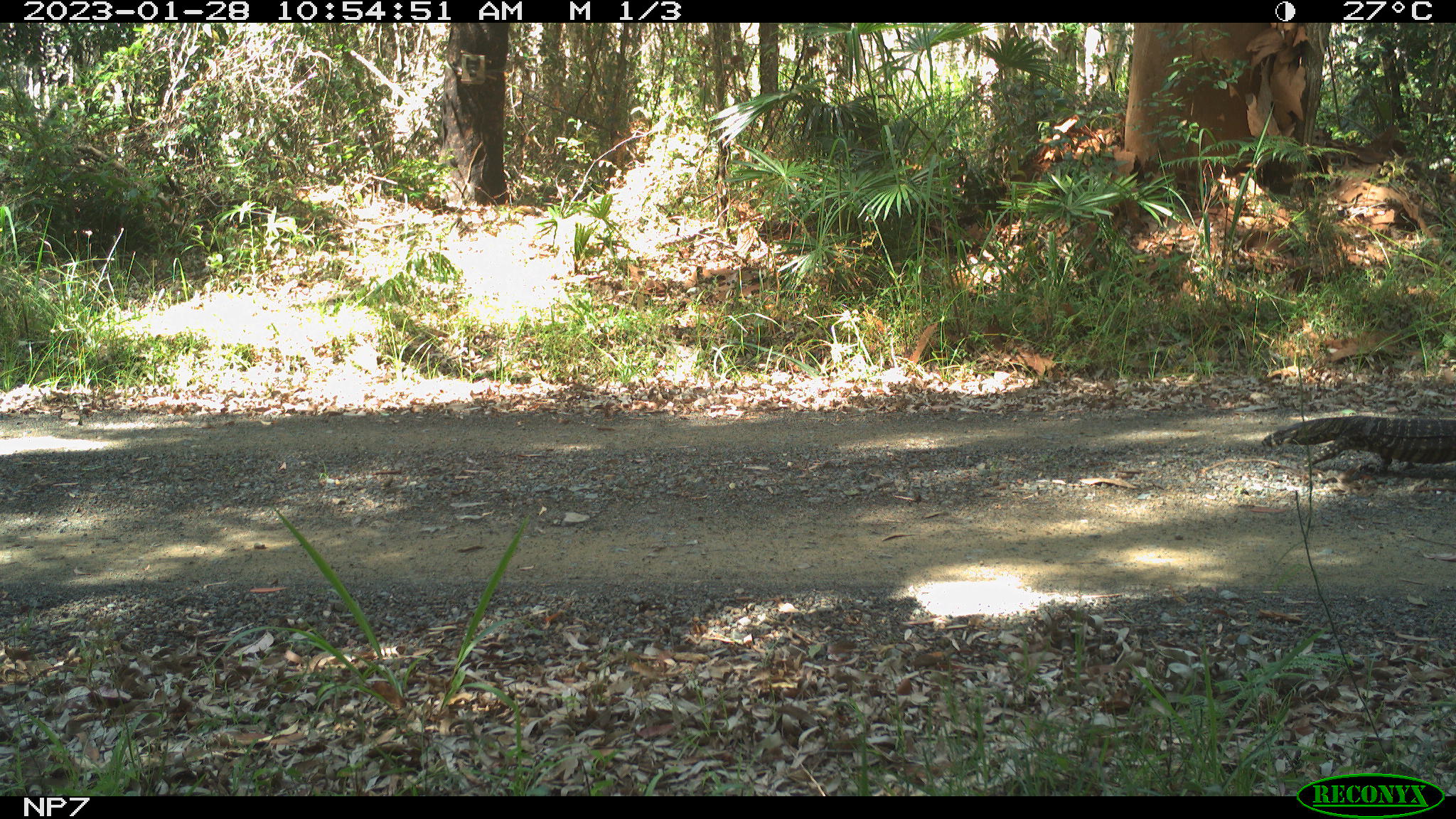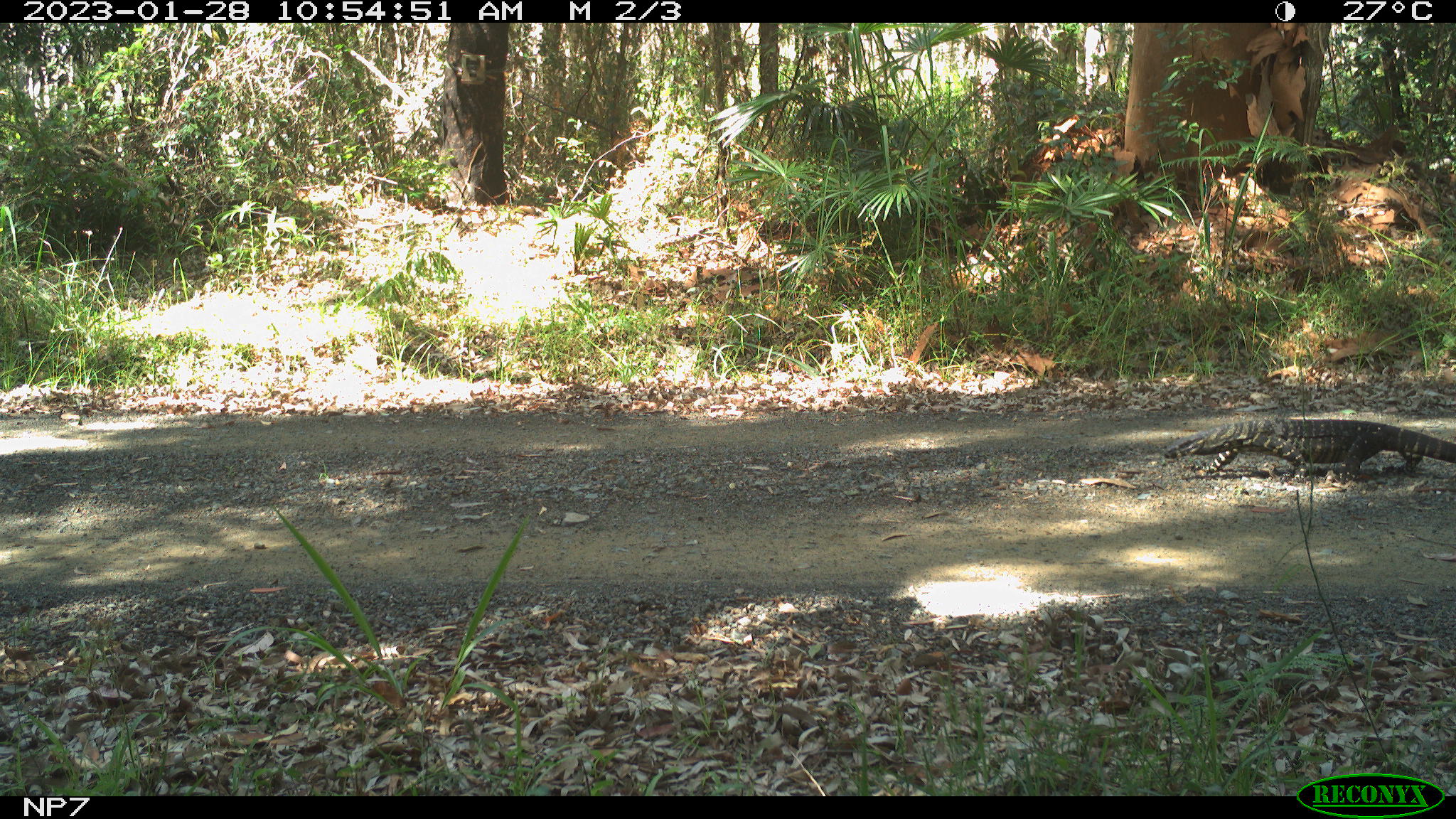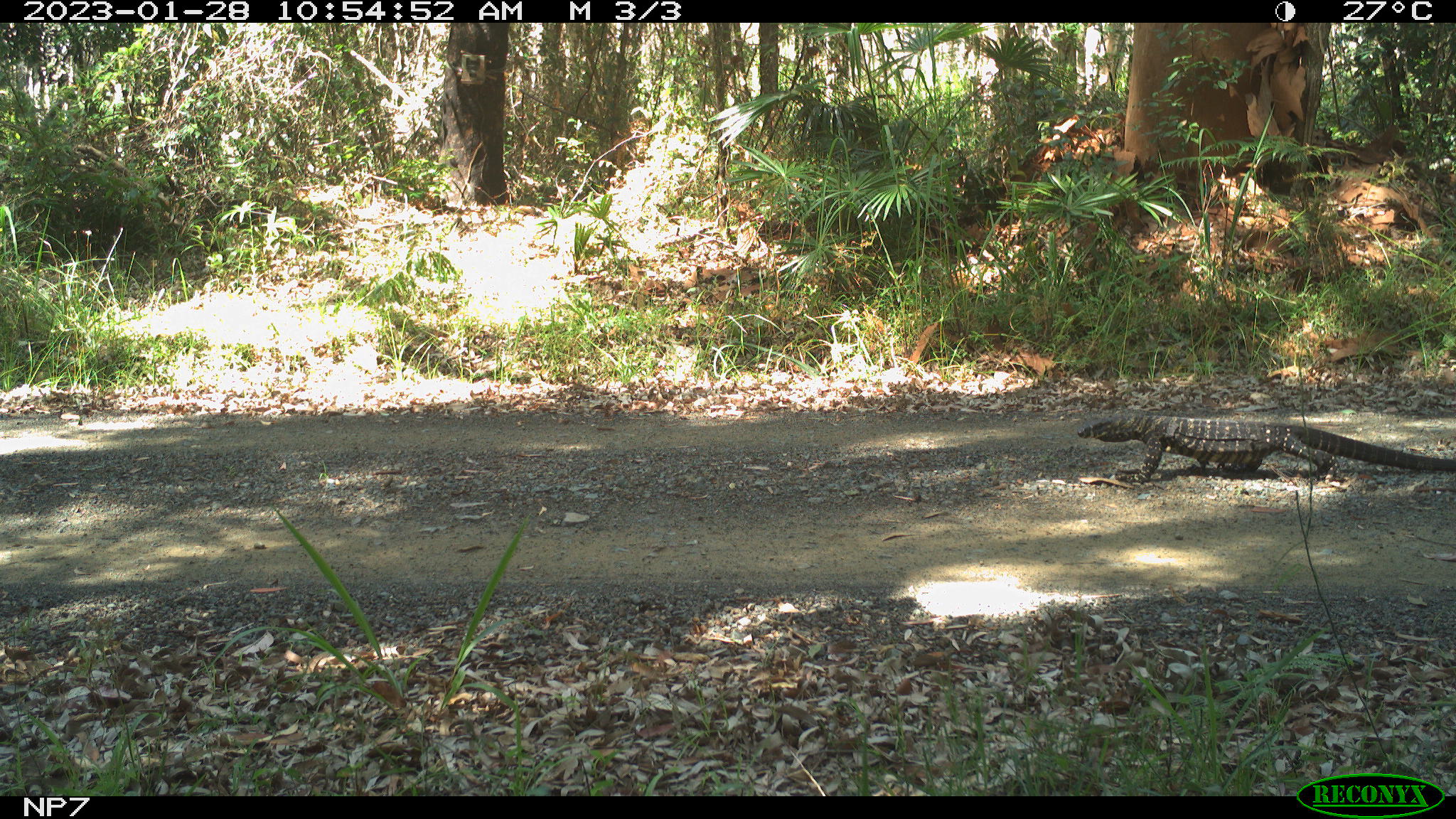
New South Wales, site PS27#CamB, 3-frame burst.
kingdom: Animalia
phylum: Chordata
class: Reptilia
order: Squamata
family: Varanidae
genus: Varanus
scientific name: Varanus varius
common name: lace monitor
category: goanna